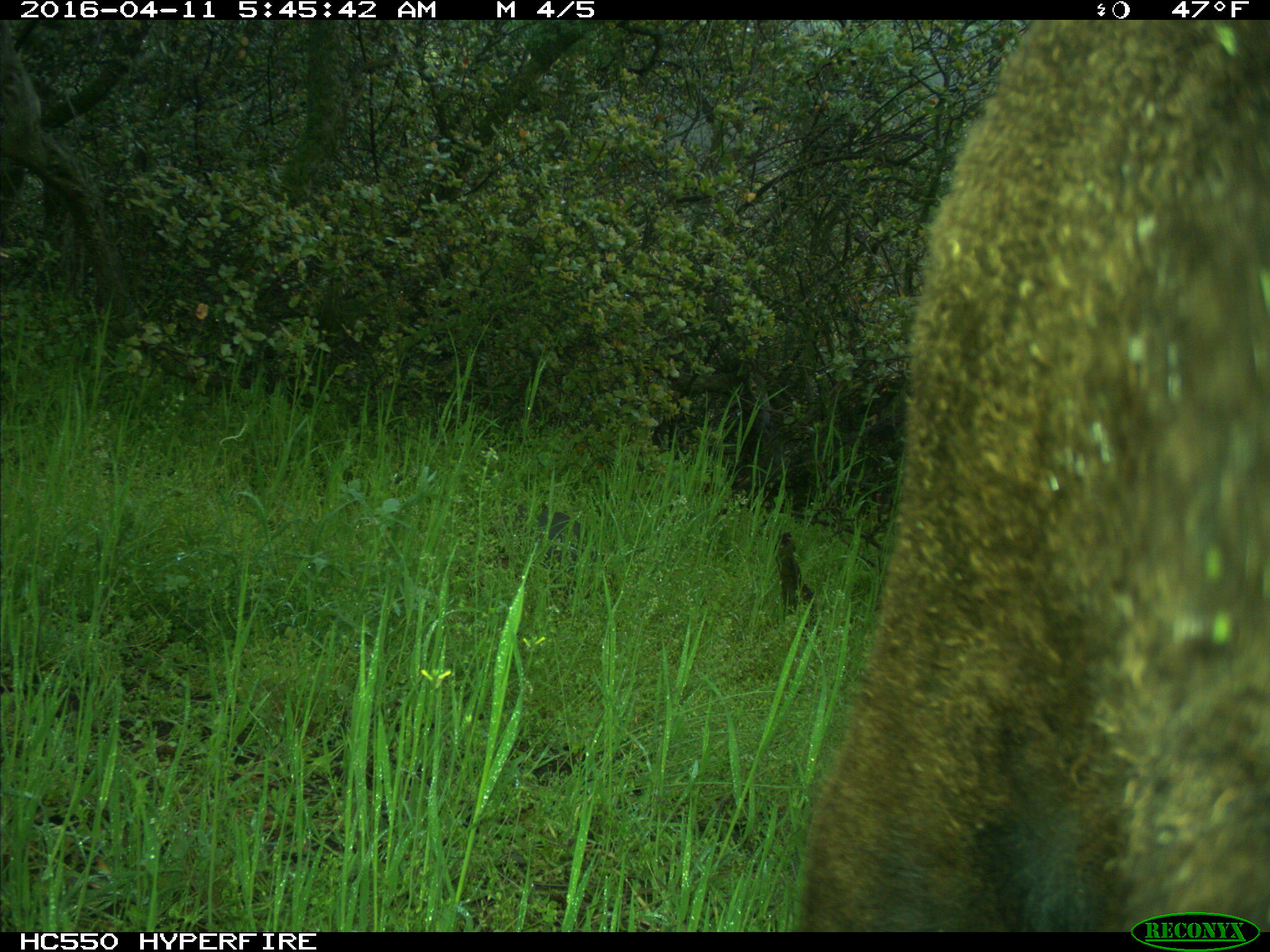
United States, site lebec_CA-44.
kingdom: Animalia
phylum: Chordata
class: Mammalia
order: Artiodactyla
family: Bovidae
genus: Bos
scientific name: Bos taurus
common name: domestic cow